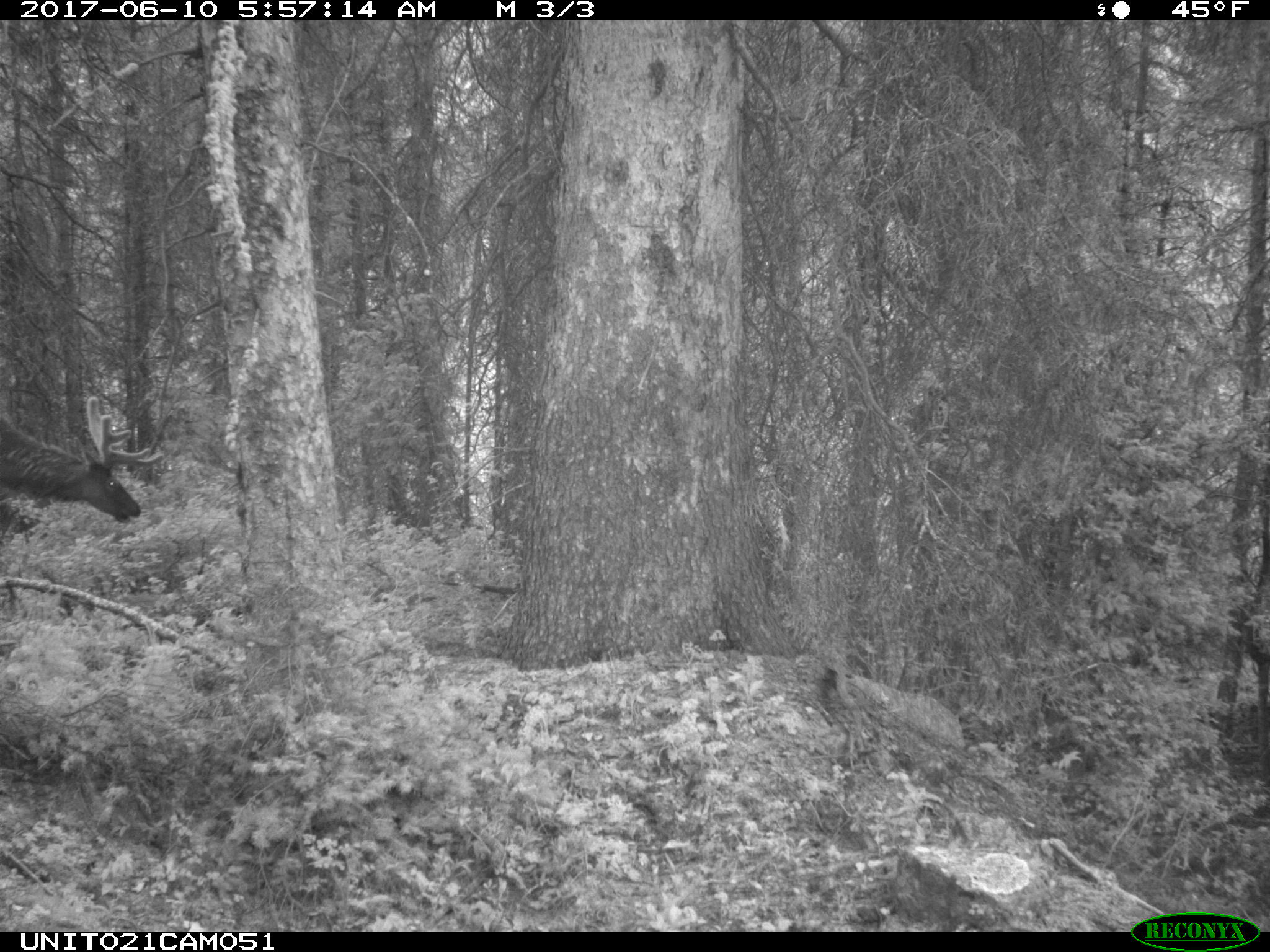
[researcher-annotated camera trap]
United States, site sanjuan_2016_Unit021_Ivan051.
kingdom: Animalia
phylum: Chordata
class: Mammalia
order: Artiodactyla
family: Cervidae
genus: Cervus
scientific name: Cervus elaphus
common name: red deer